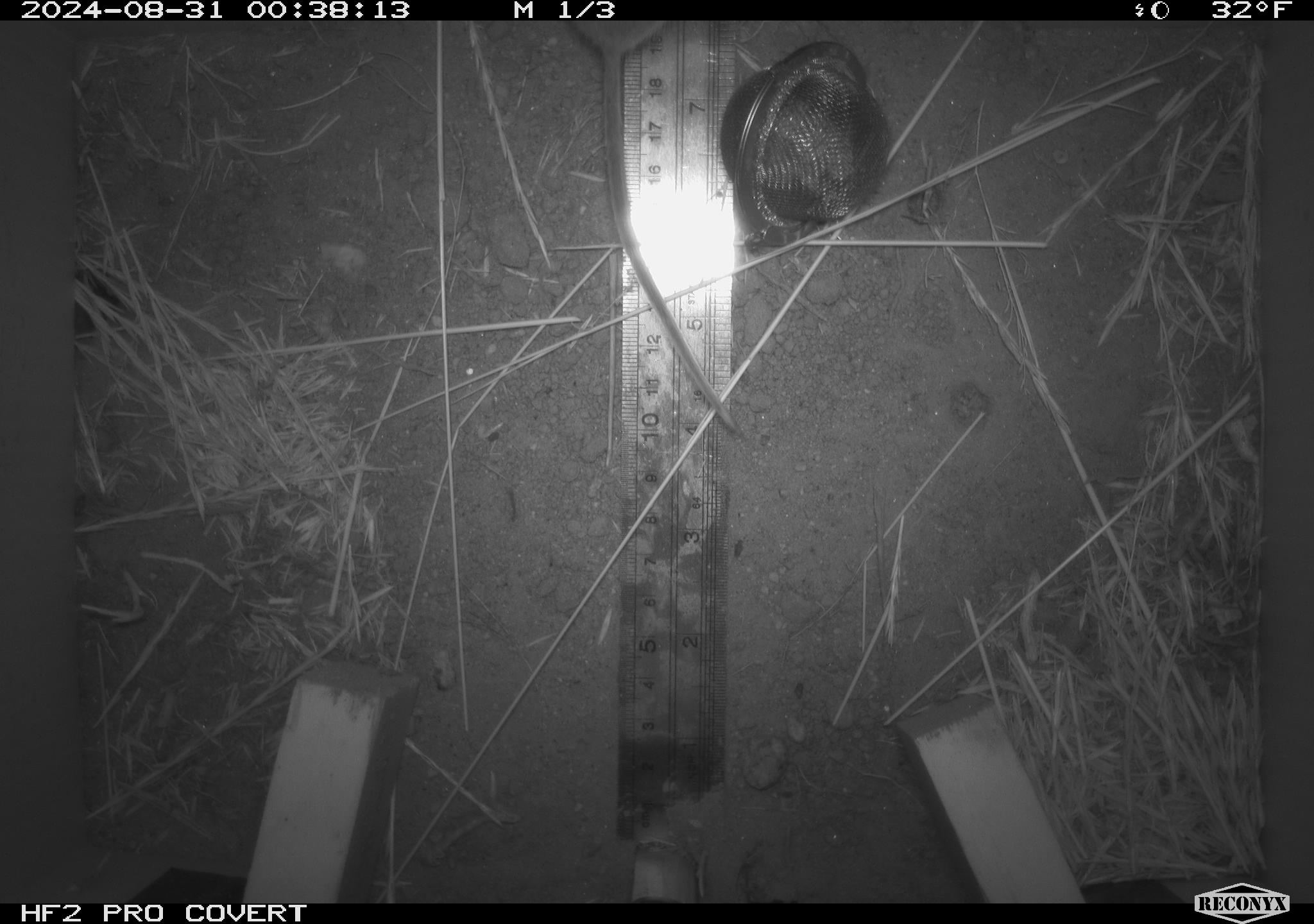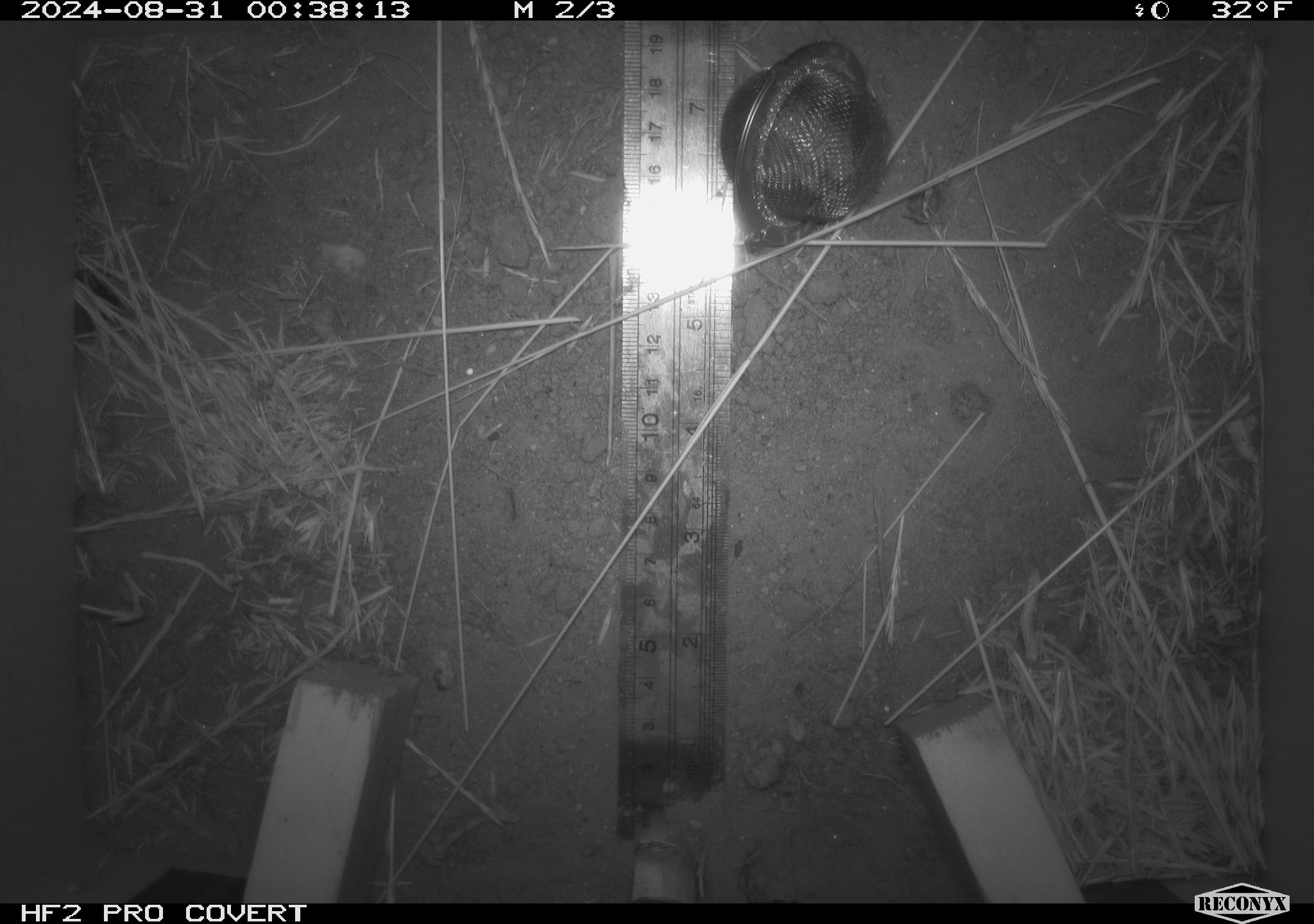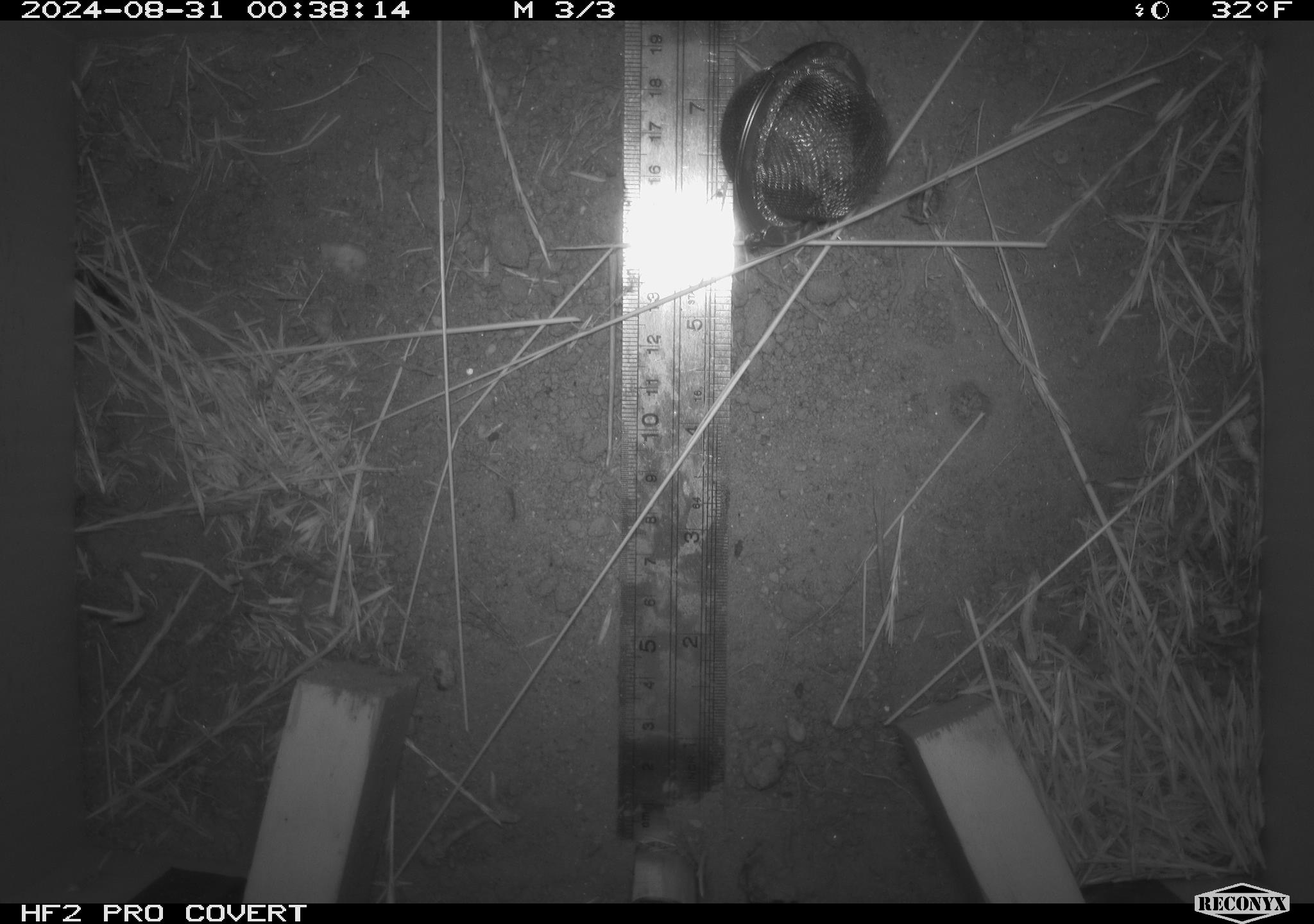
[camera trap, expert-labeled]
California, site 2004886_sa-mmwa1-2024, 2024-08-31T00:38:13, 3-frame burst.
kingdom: Animalia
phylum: Chordata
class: Mammalia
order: Rodentia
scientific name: Rodentia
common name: mouse species